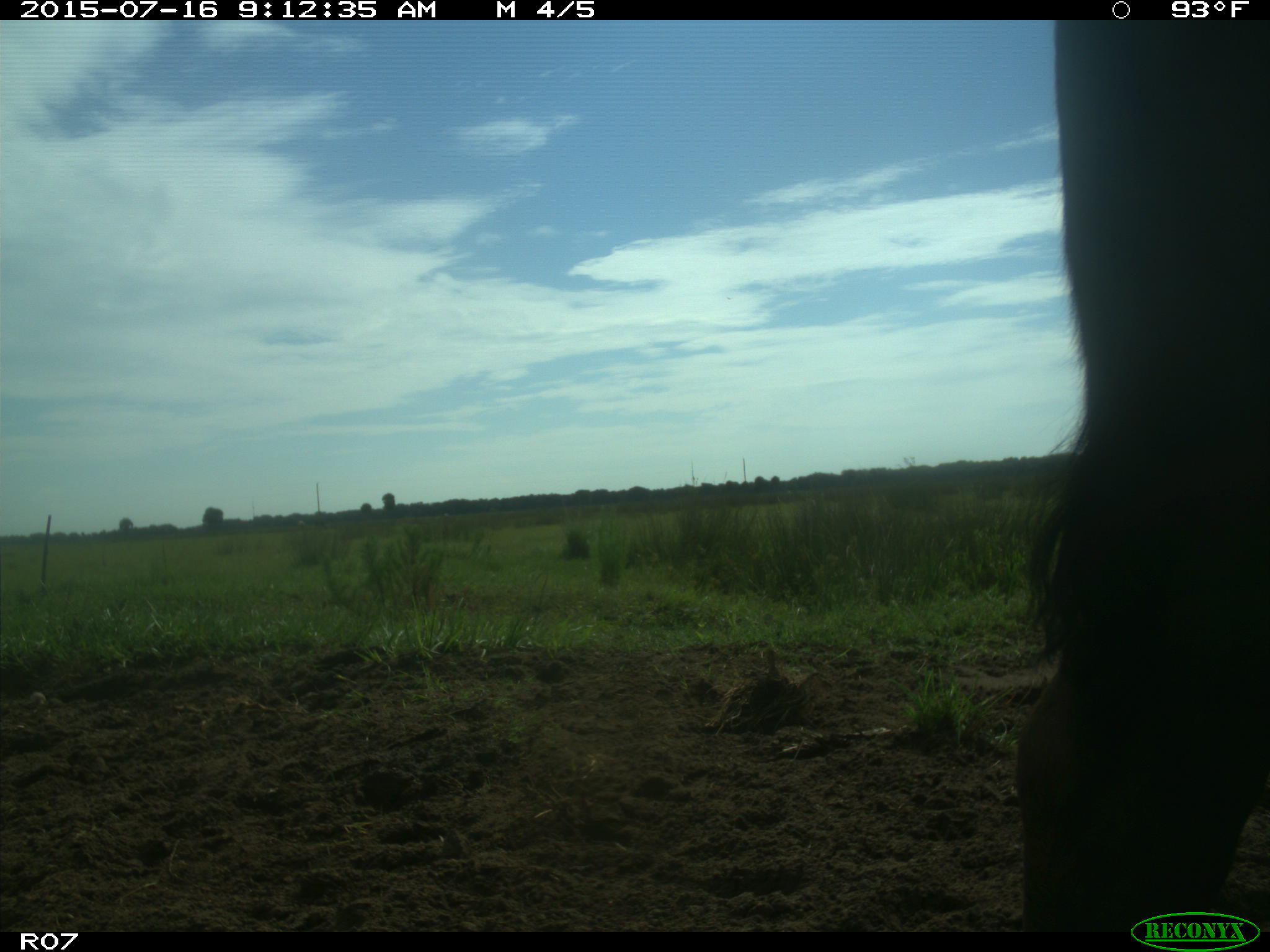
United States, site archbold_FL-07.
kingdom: Animalia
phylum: Chordata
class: Mammalia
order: Artiodactyla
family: Bovidae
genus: Bos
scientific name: Bos taurus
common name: domestic cow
Bos taurus (domestic cow).